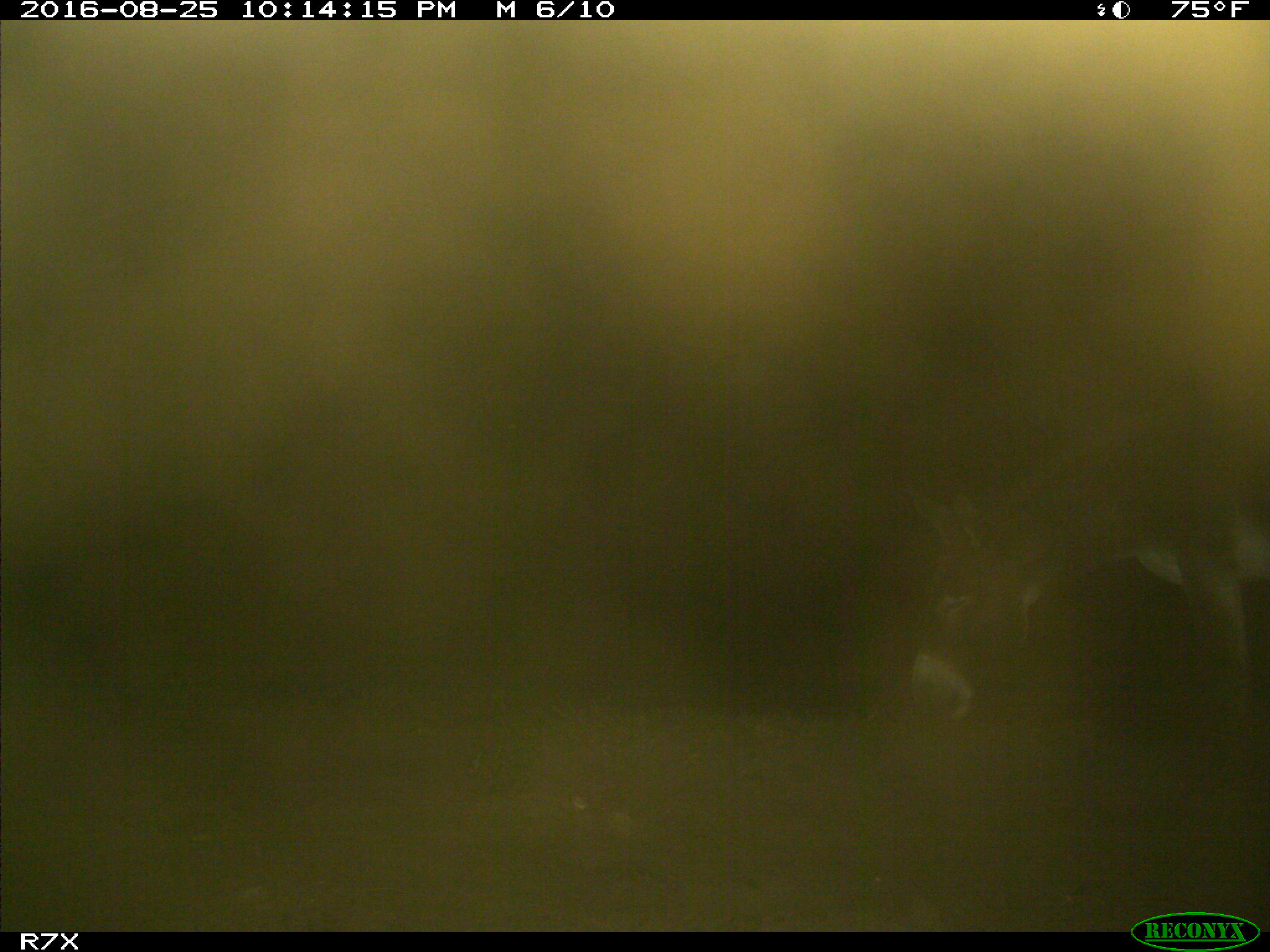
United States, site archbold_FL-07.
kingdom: Animalia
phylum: Chordata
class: Mammalia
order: Perissodactyla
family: Equidae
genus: Equus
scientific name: Equus africanus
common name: african wild ass